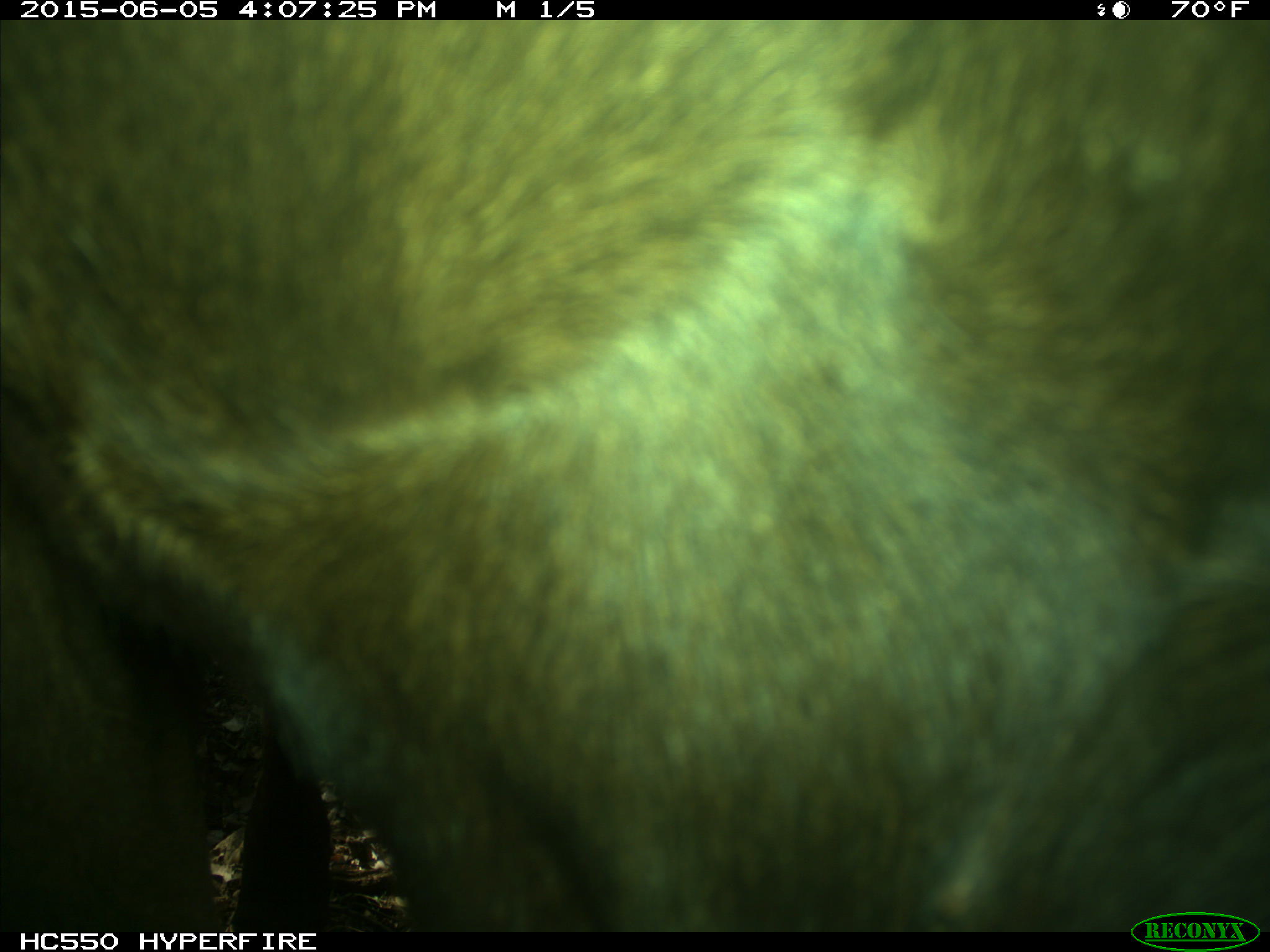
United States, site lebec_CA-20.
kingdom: Animalia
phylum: Chordata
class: Mammalia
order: Artiodactyla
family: Bovidae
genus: Bos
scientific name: Bos taurus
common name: domestic cow